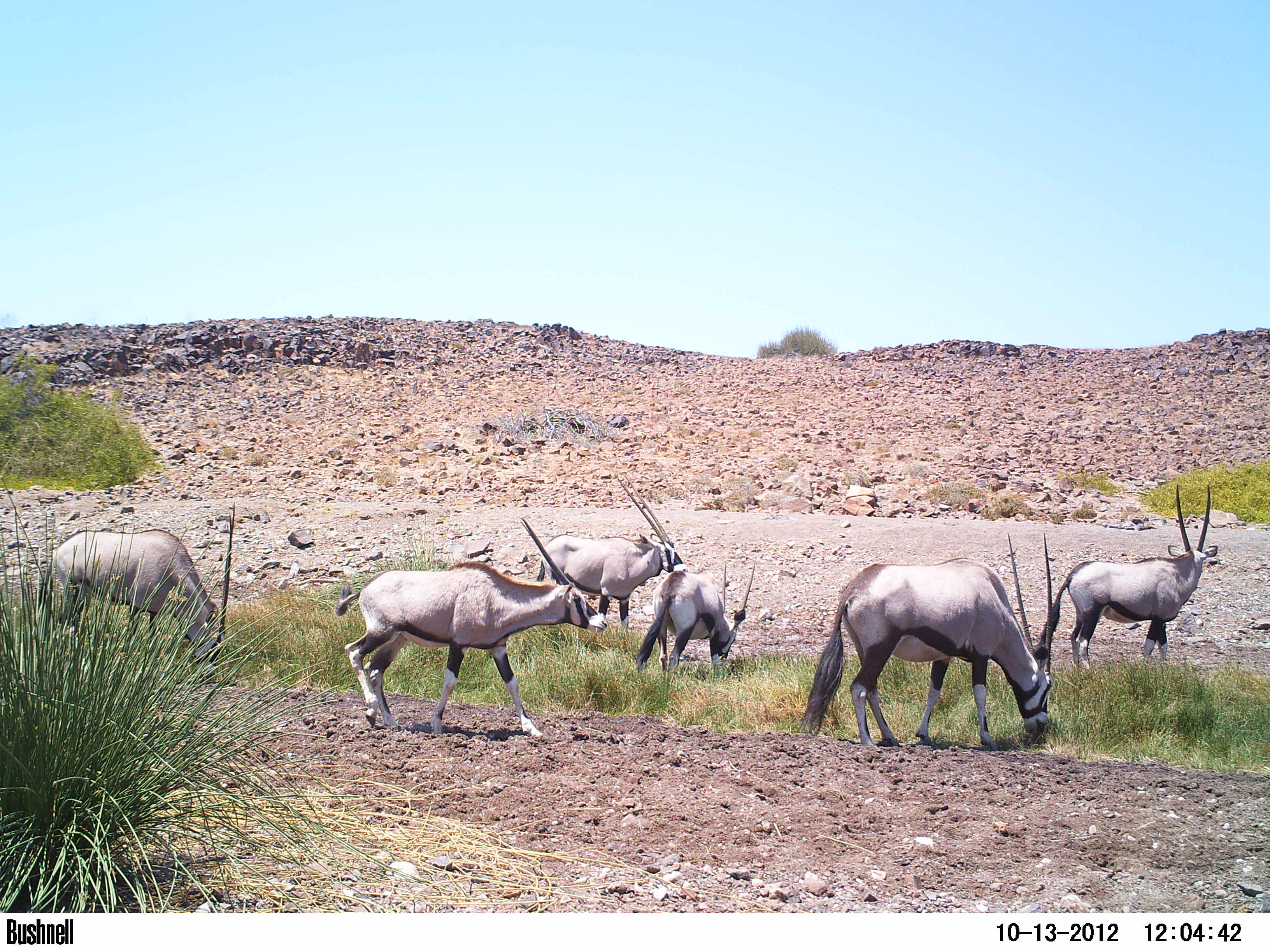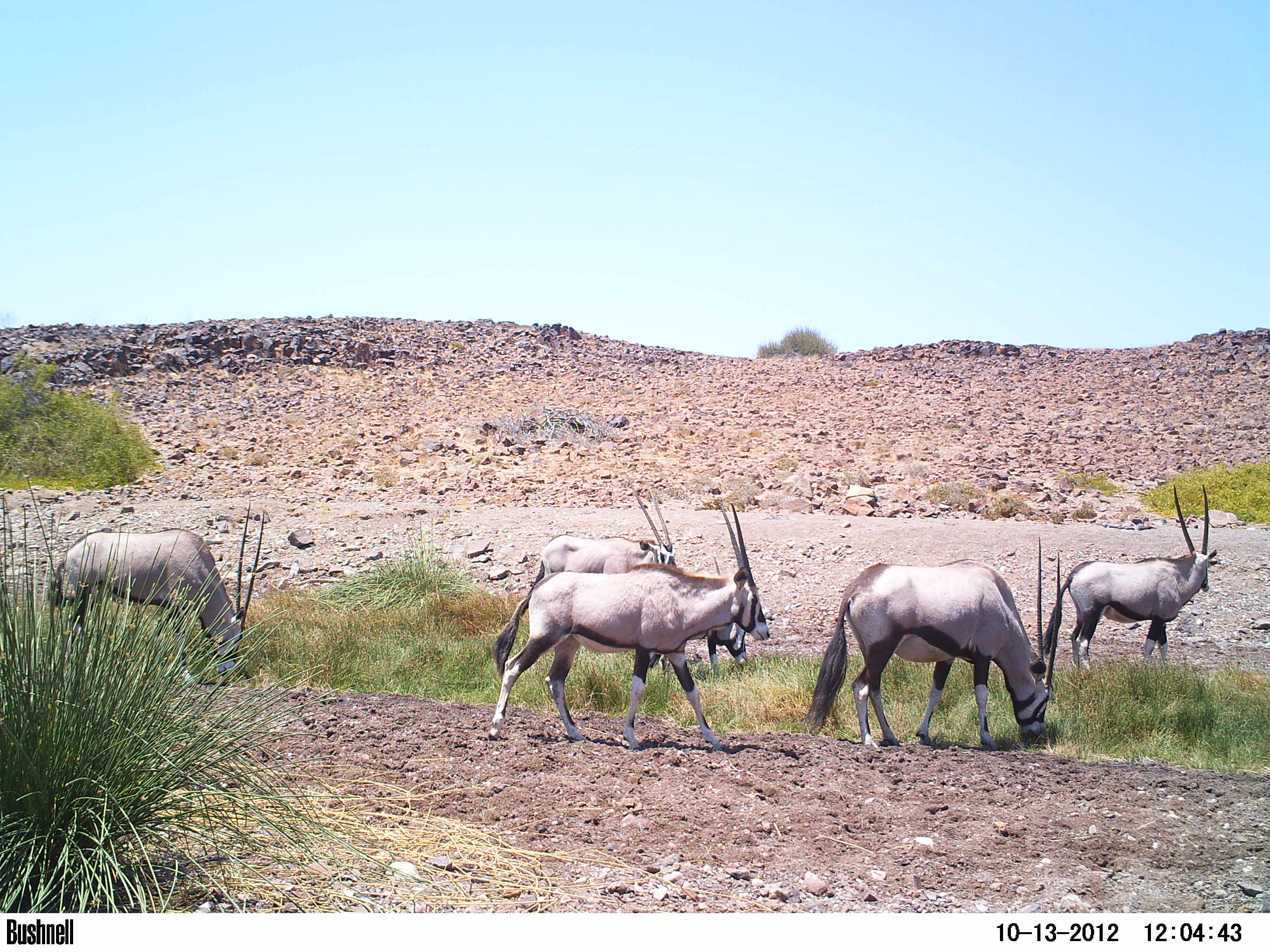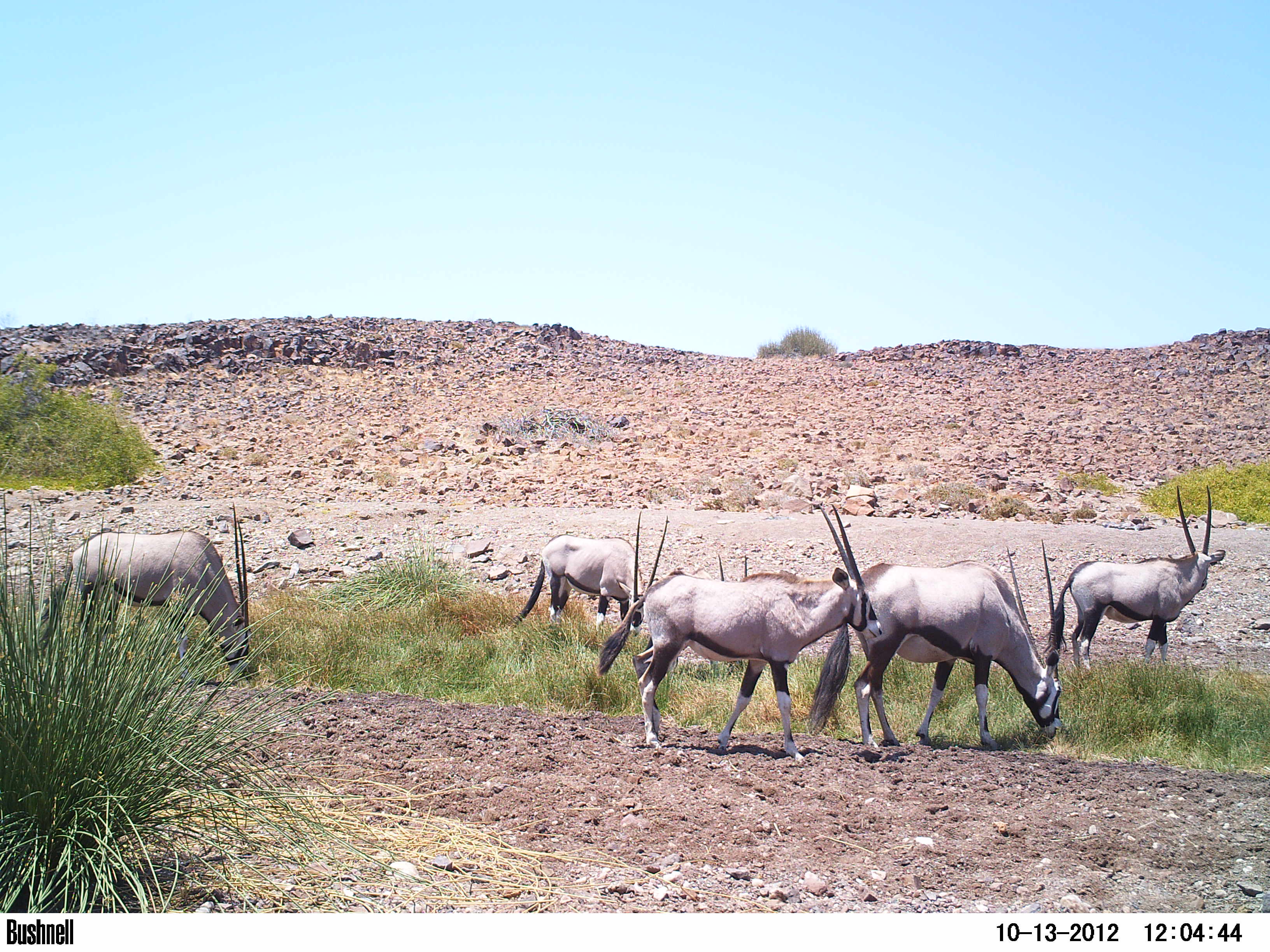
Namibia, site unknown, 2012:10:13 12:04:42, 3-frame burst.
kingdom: Animalia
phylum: Chordata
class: Mammalia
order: Artiodactyla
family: Bovidae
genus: Oryx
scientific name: Oryx gazella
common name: gemsbok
Oryx gazella (gemsbok).